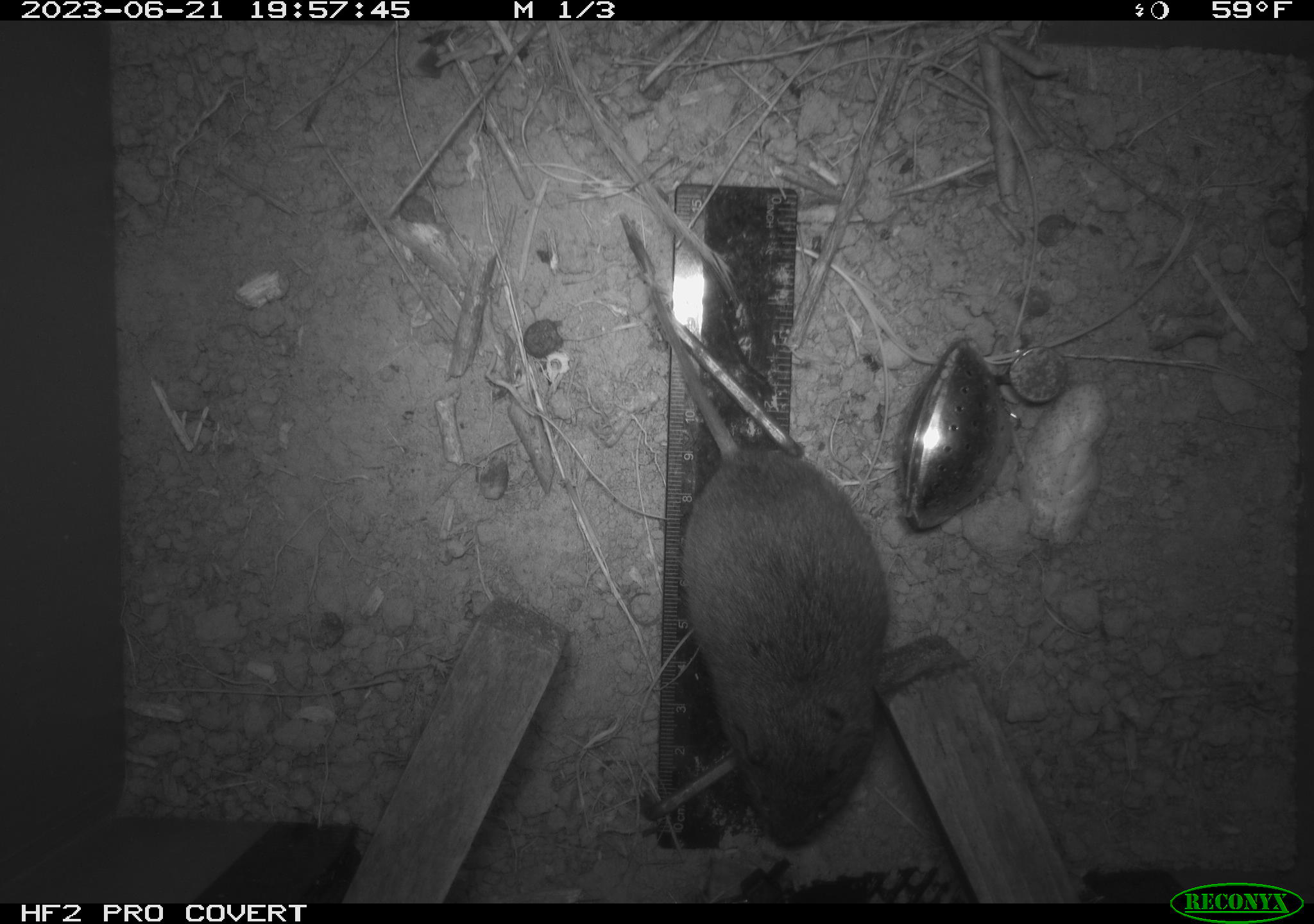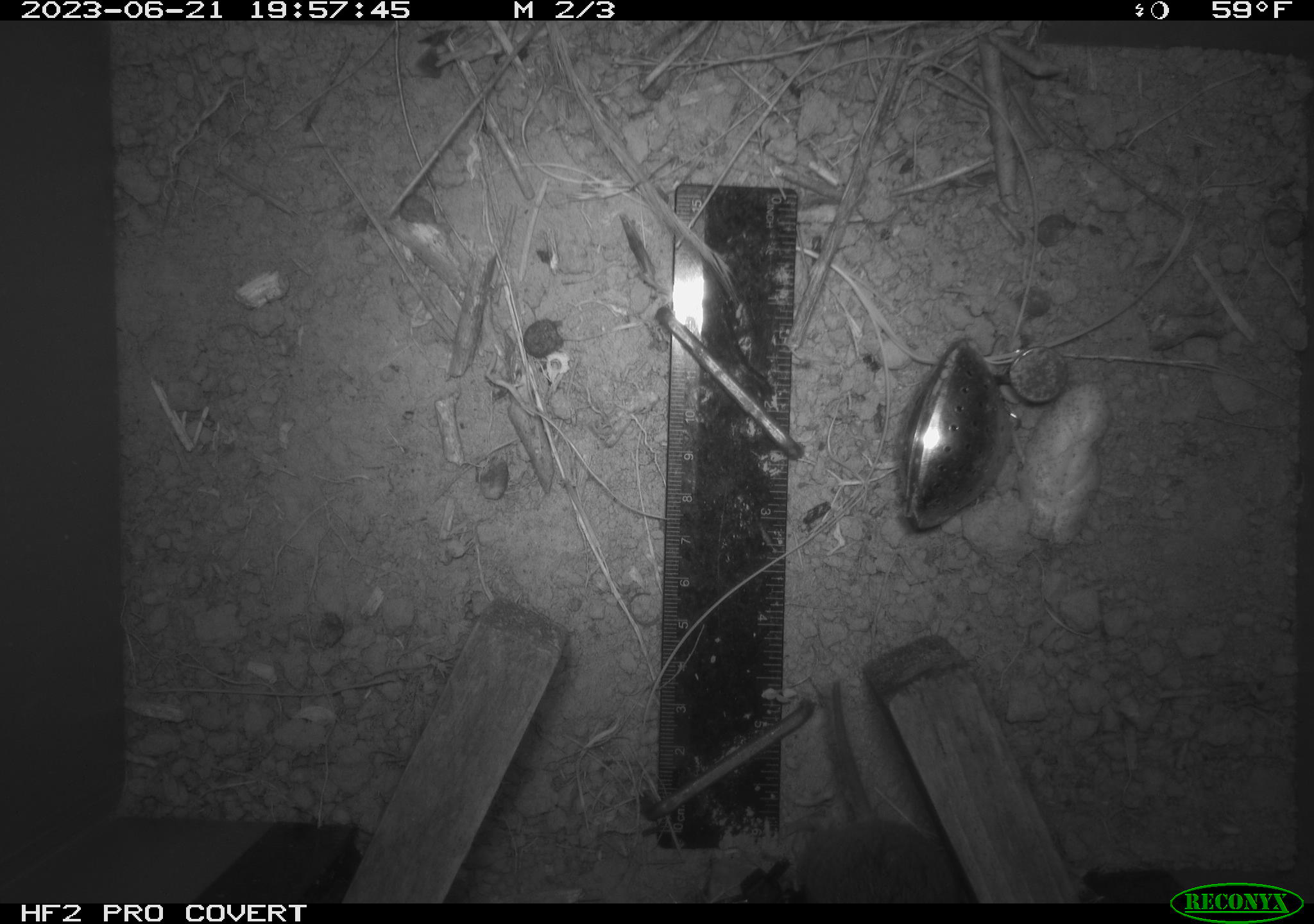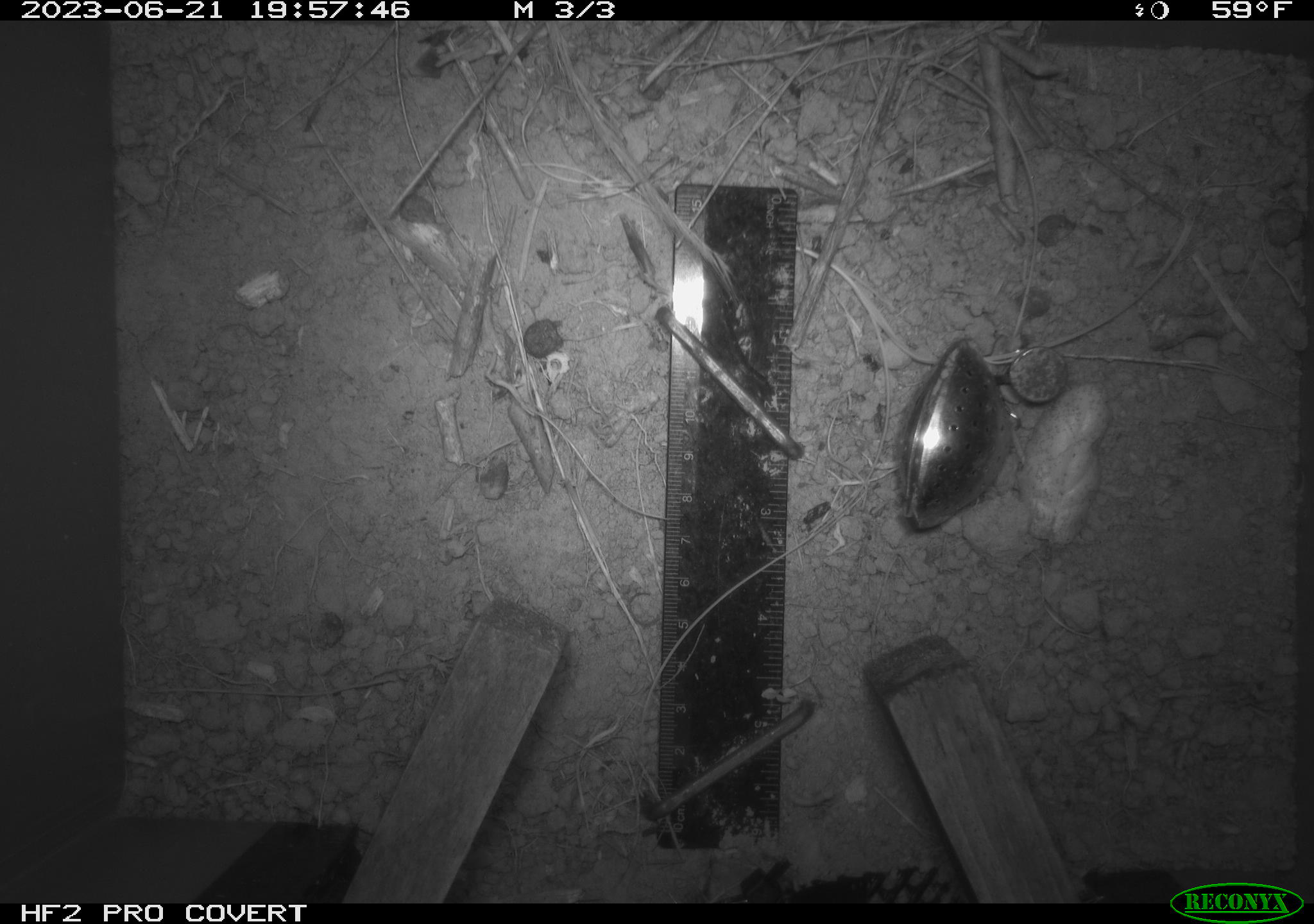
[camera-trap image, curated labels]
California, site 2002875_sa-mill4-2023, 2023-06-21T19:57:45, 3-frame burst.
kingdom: Animalia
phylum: Chordata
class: Mammalia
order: Rodentia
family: Cricetidae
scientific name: Arvicolinae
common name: voles, lemmings, and muskrats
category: arvicolinae subfamily